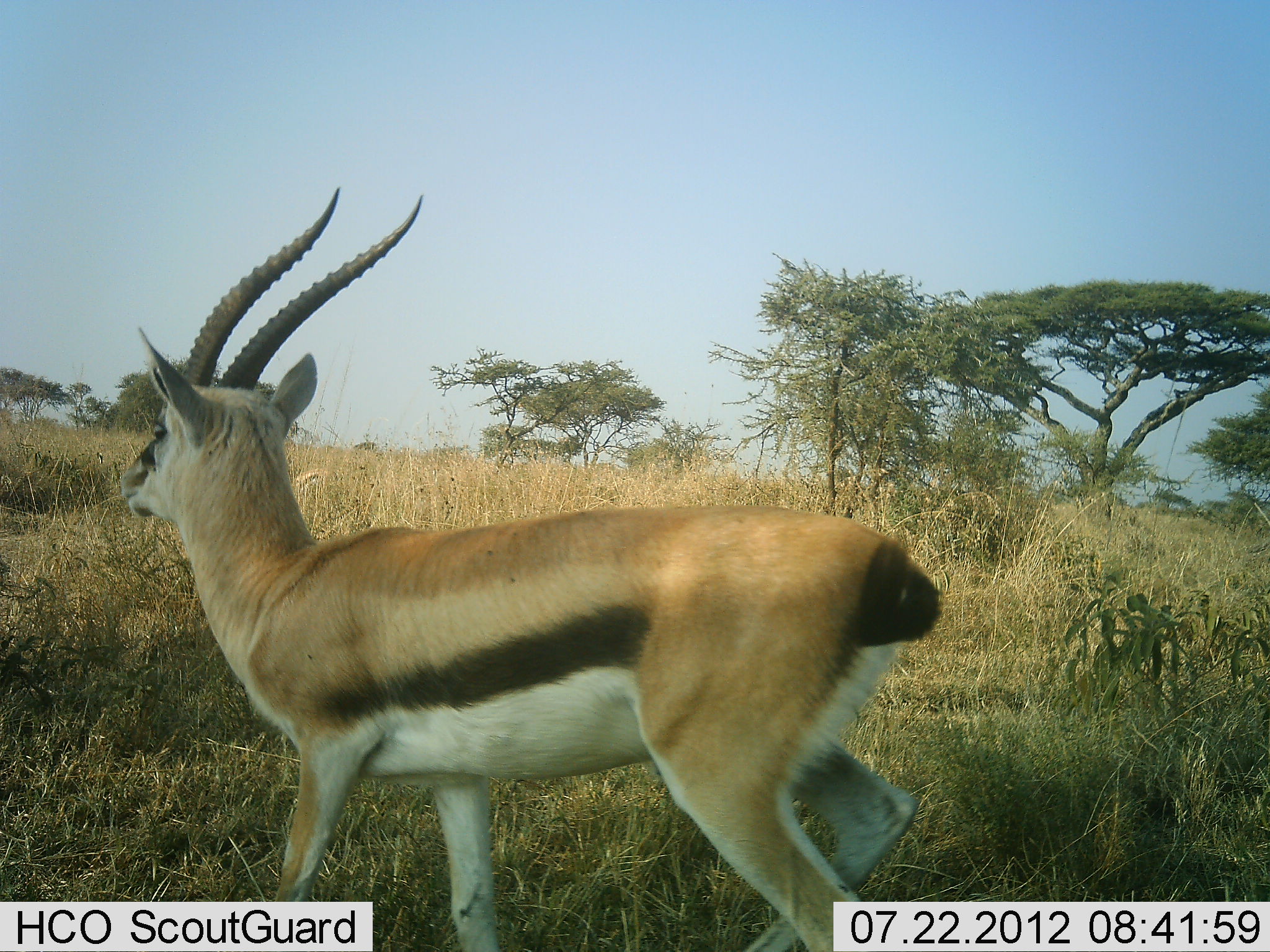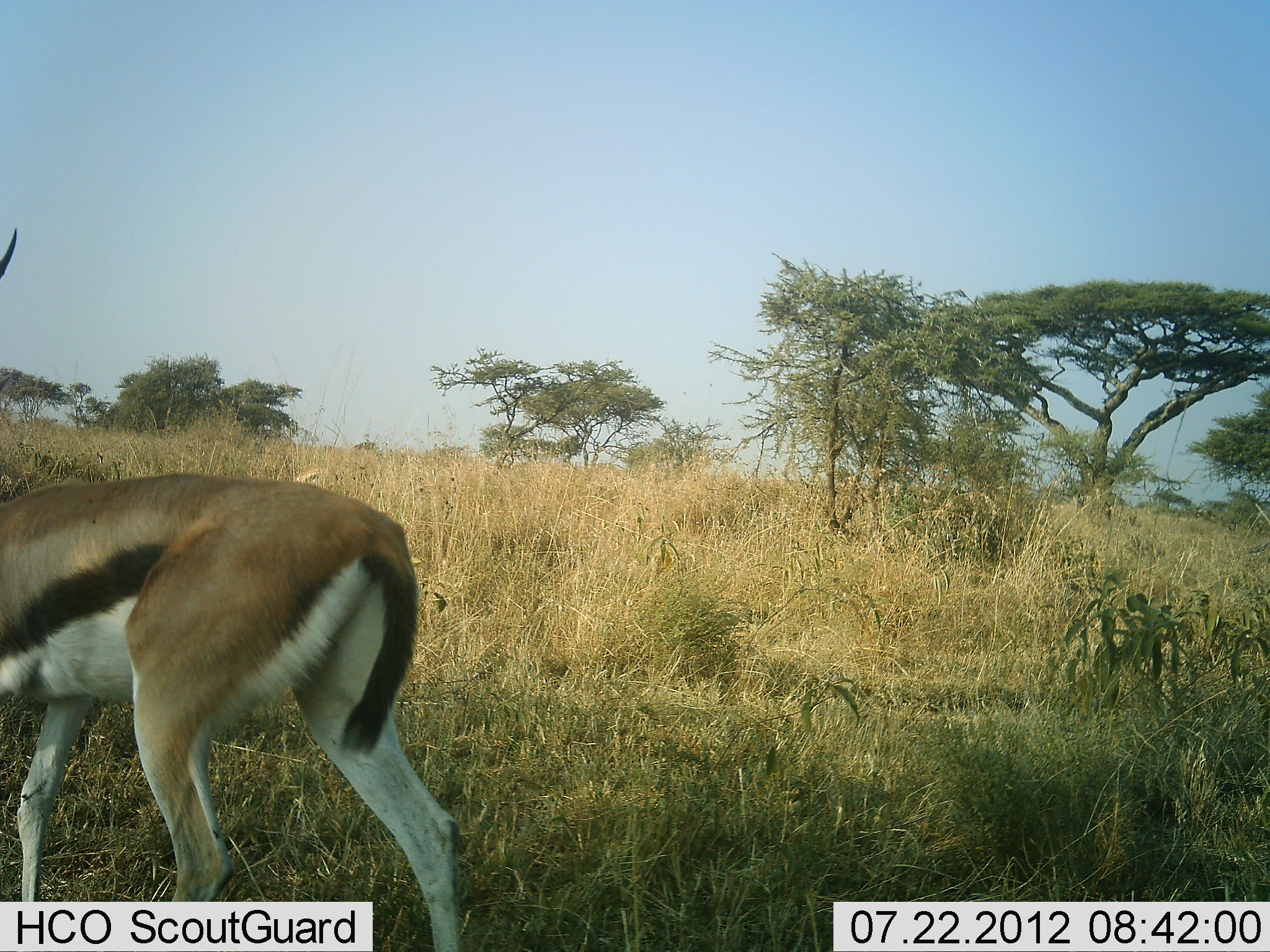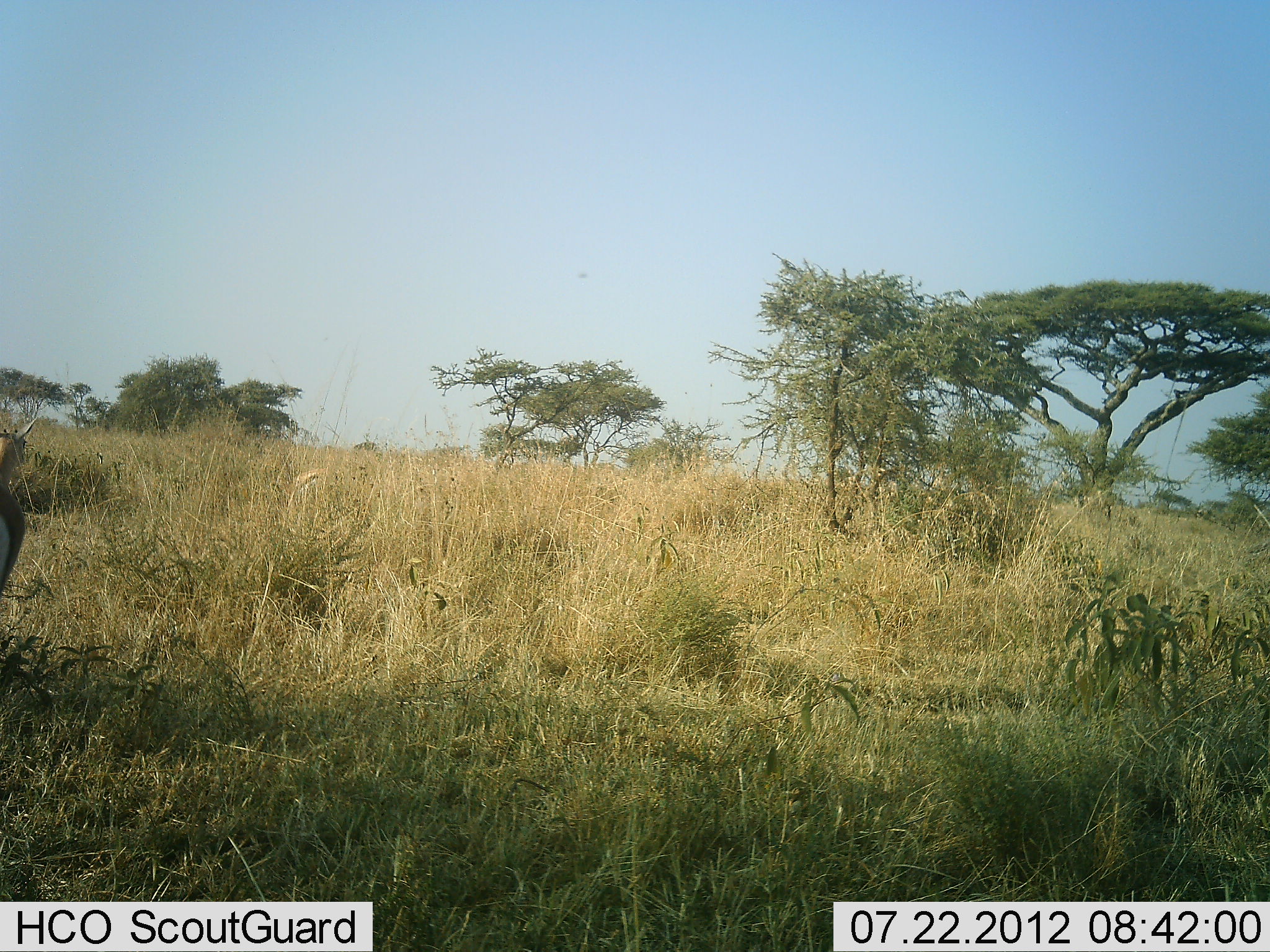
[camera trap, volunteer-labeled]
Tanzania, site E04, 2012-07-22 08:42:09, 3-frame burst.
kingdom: Animalia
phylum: Chordata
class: Mammalia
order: Artiodactyla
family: Bovidae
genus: Eudorcas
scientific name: Eudorcas thomsonii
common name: thomson's gazelle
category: gazellethomsons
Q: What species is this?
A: Gazellethomsons (thomson's gazelle) (Eudorcas thomsonii).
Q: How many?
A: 1.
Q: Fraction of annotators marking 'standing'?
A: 10%.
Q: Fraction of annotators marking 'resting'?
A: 0%.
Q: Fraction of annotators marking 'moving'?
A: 100%.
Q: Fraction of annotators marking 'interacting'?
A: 0%.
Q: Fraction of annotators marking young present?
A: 0%.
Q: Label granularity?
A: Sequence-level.